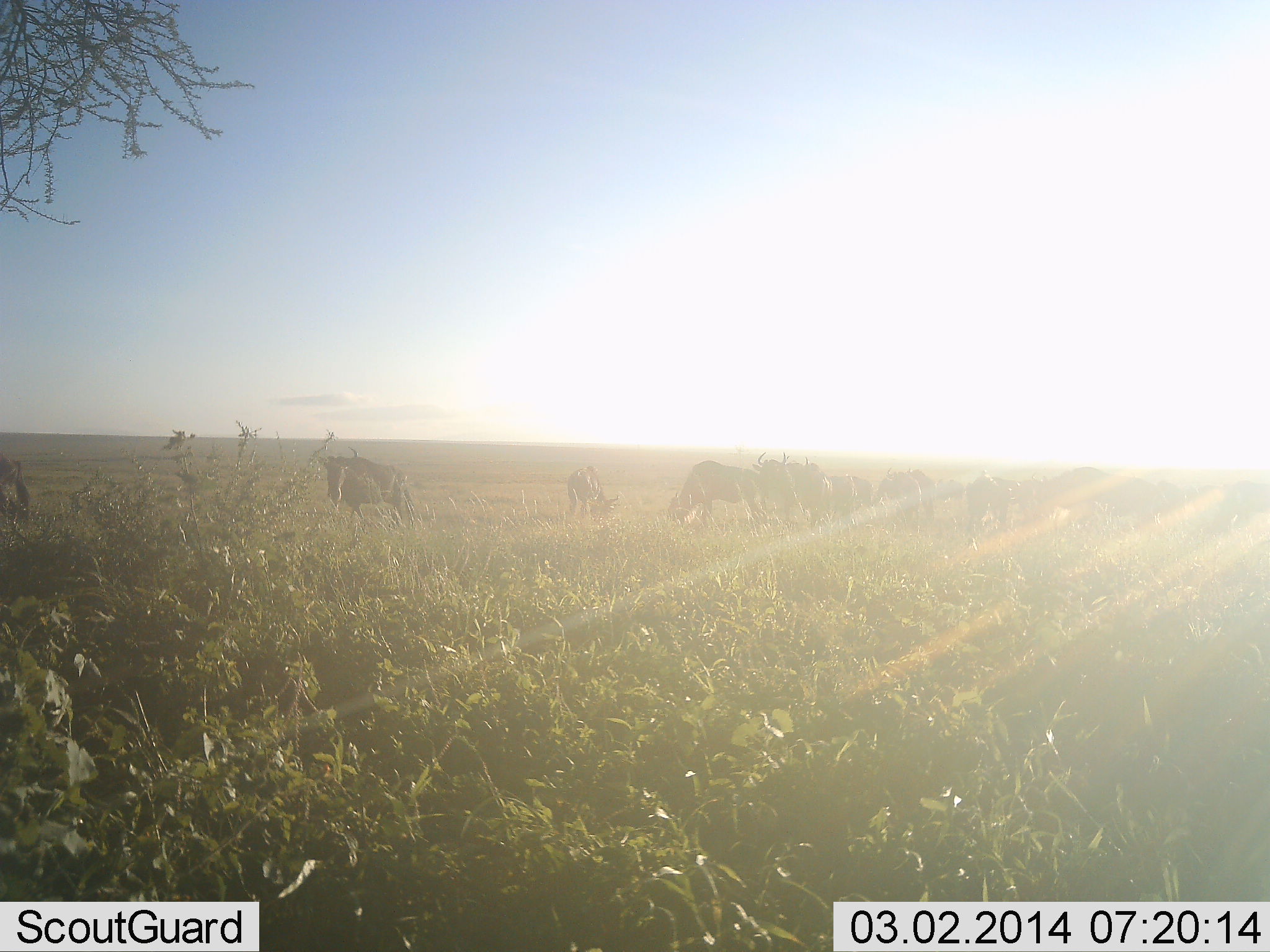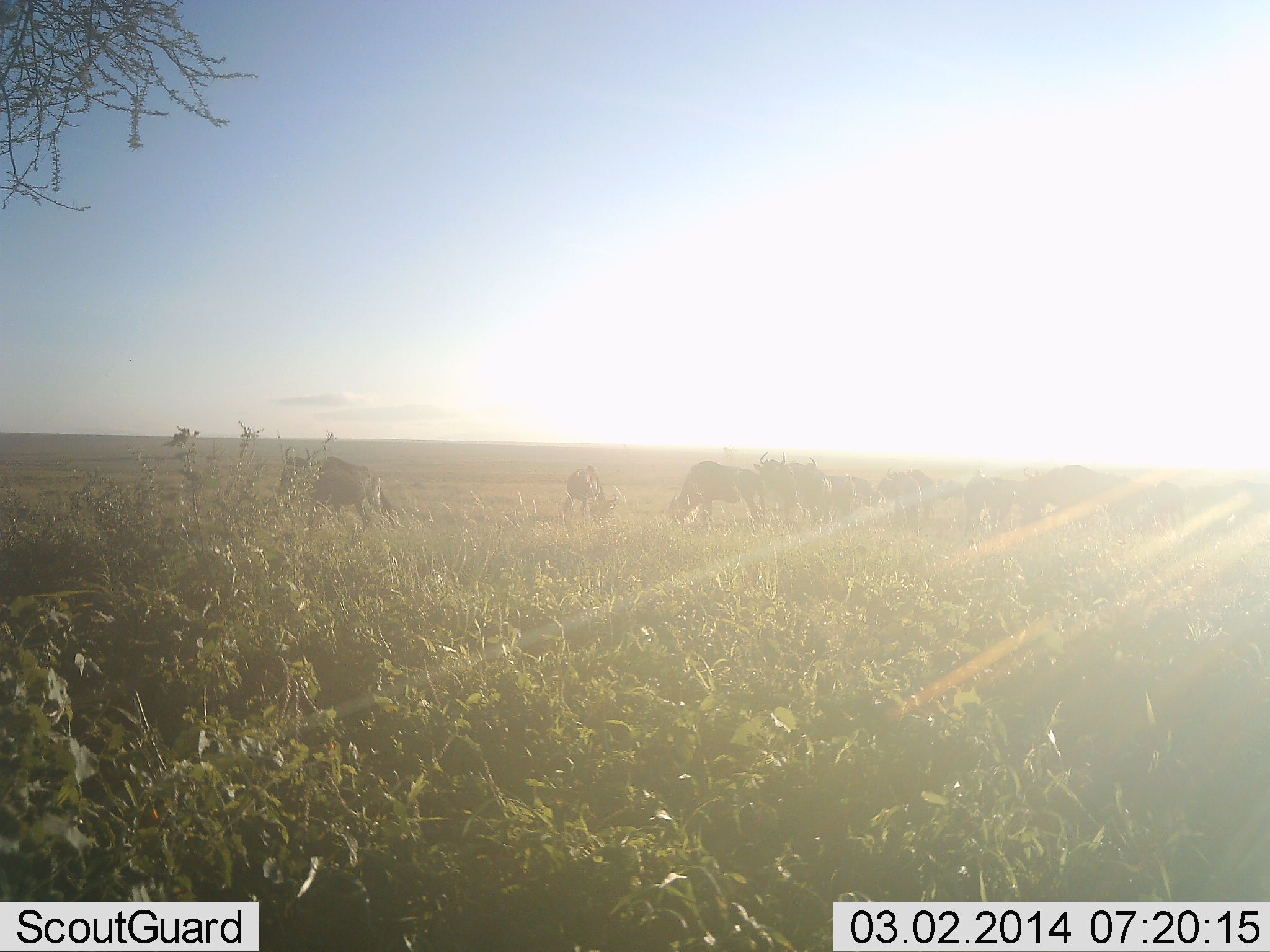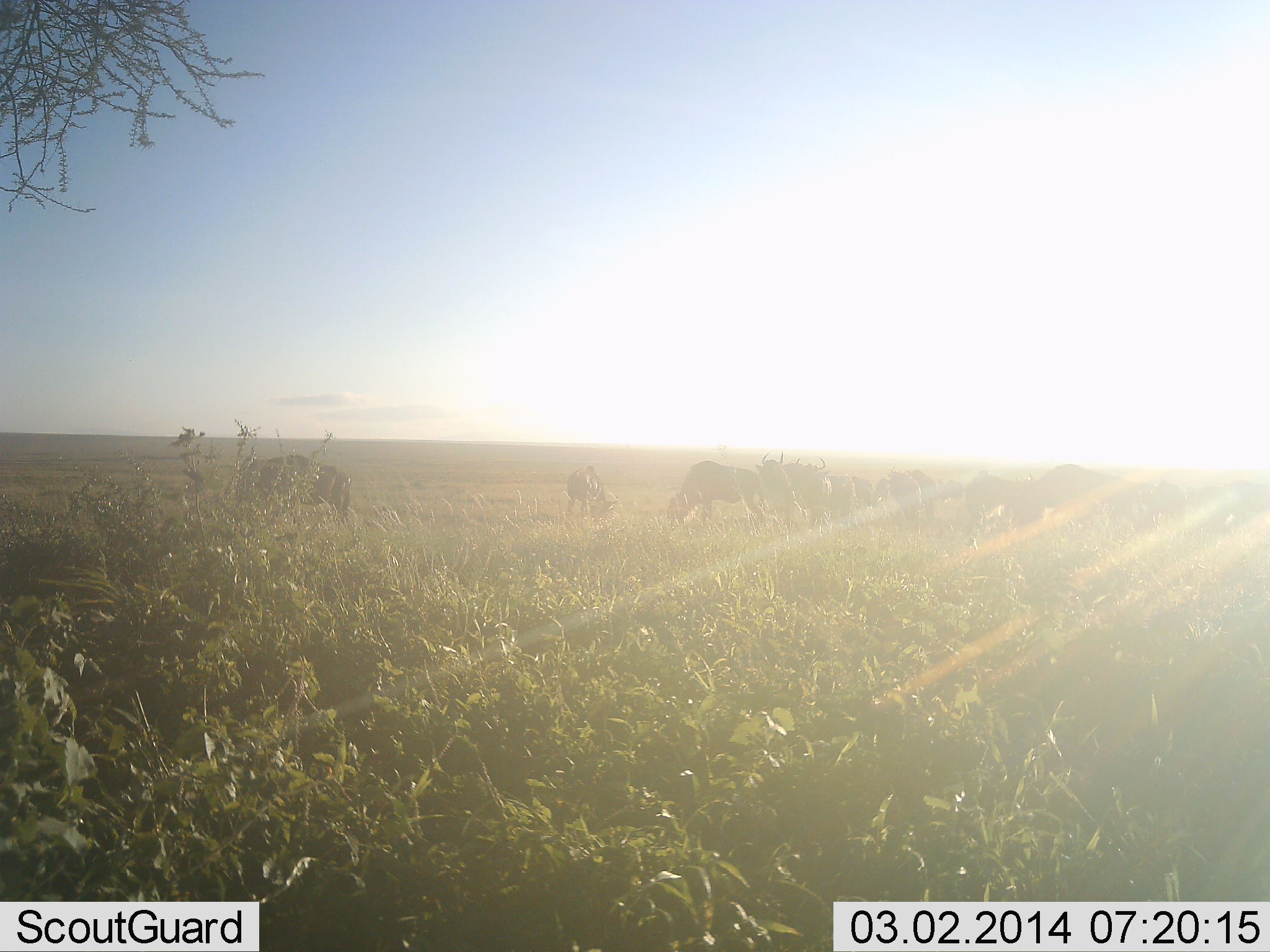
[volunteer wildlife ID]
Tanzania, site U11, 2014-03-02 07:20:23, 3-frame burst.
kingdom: Animalia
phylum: Chordata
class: Mammalia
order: Artiodactyla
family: Bovidae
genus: Connochaetes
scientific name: Connochaetes taurinus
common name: blue wildebeest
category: wildebeest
Wildebeest (blue wildebeest) (Connochaetes taurinus), count 11-50. Behavior (volunteer vote fractions): standing 20%, resting 0%, moving 80%, interacting 0%. Young present (vote fraction): 0%. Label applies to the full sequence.